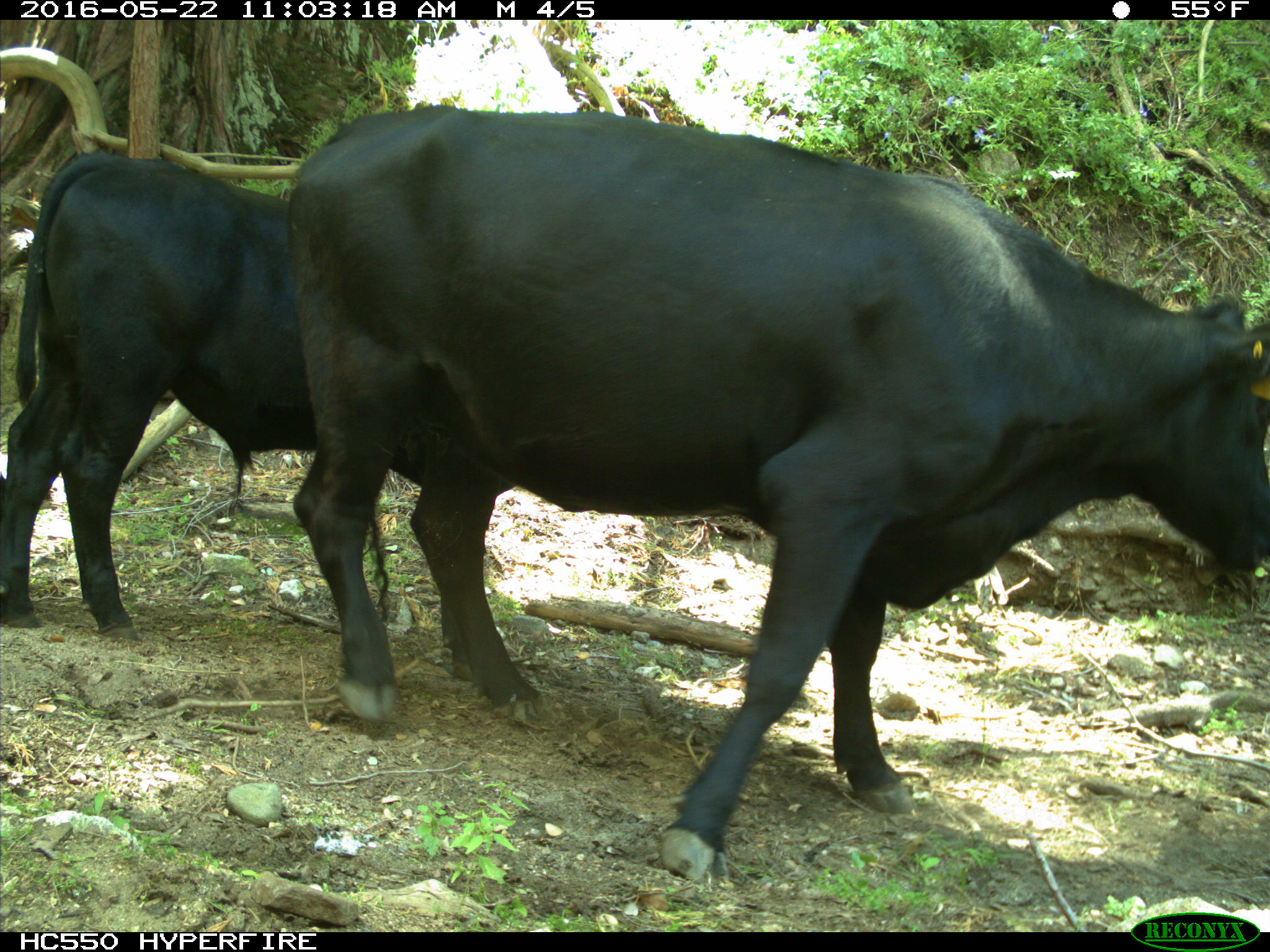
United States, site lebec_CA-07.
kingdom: Animalia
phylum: Chordata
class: Mammalia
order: Artiodactyla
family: Bovidae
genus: Bos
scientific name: Bos taurus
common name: domestic cow